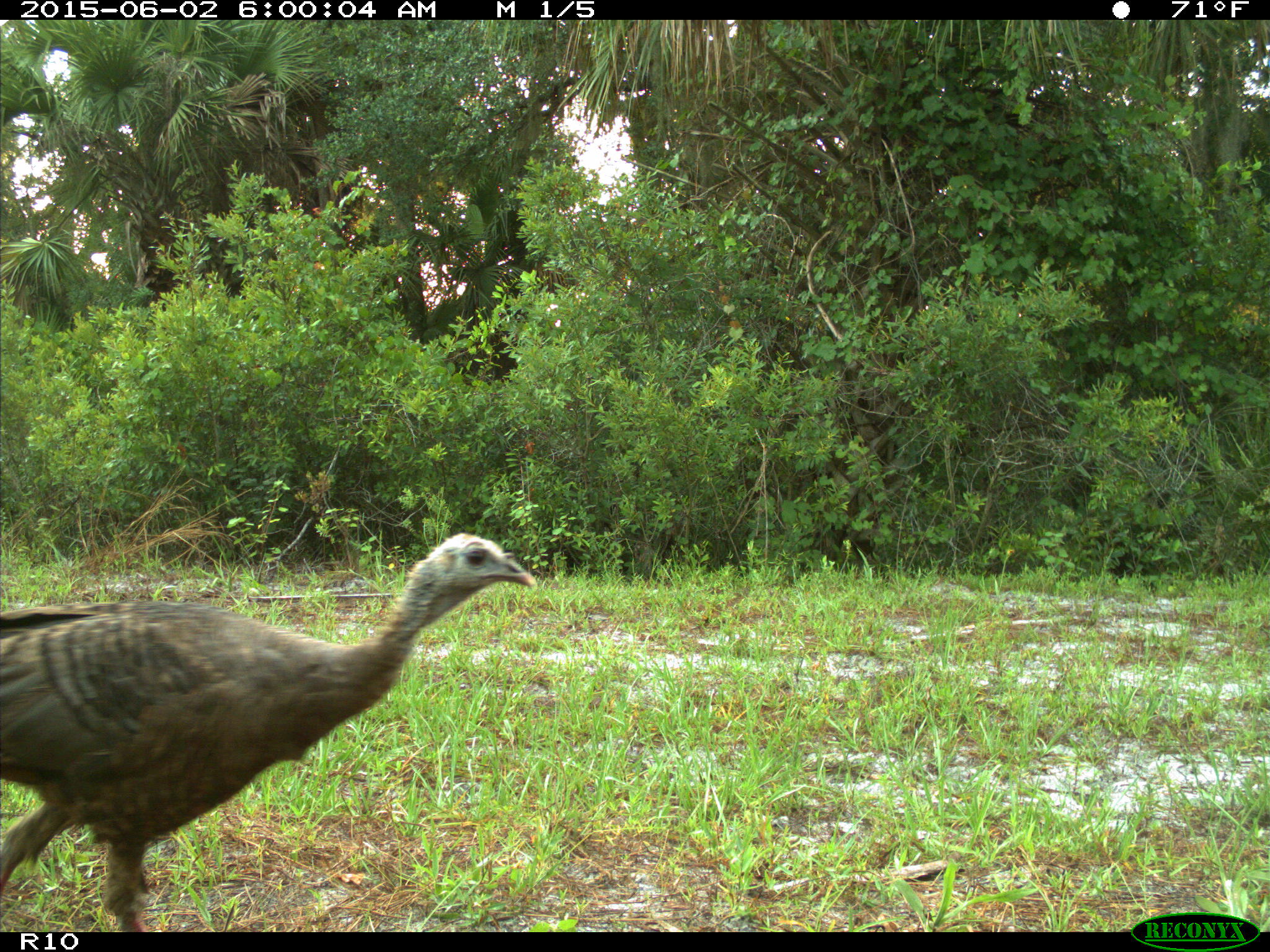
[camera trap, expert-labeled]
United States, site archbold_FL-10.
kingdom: Animalia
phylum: Chordata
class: Aves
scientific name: Aves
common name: birds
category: unidentified bird